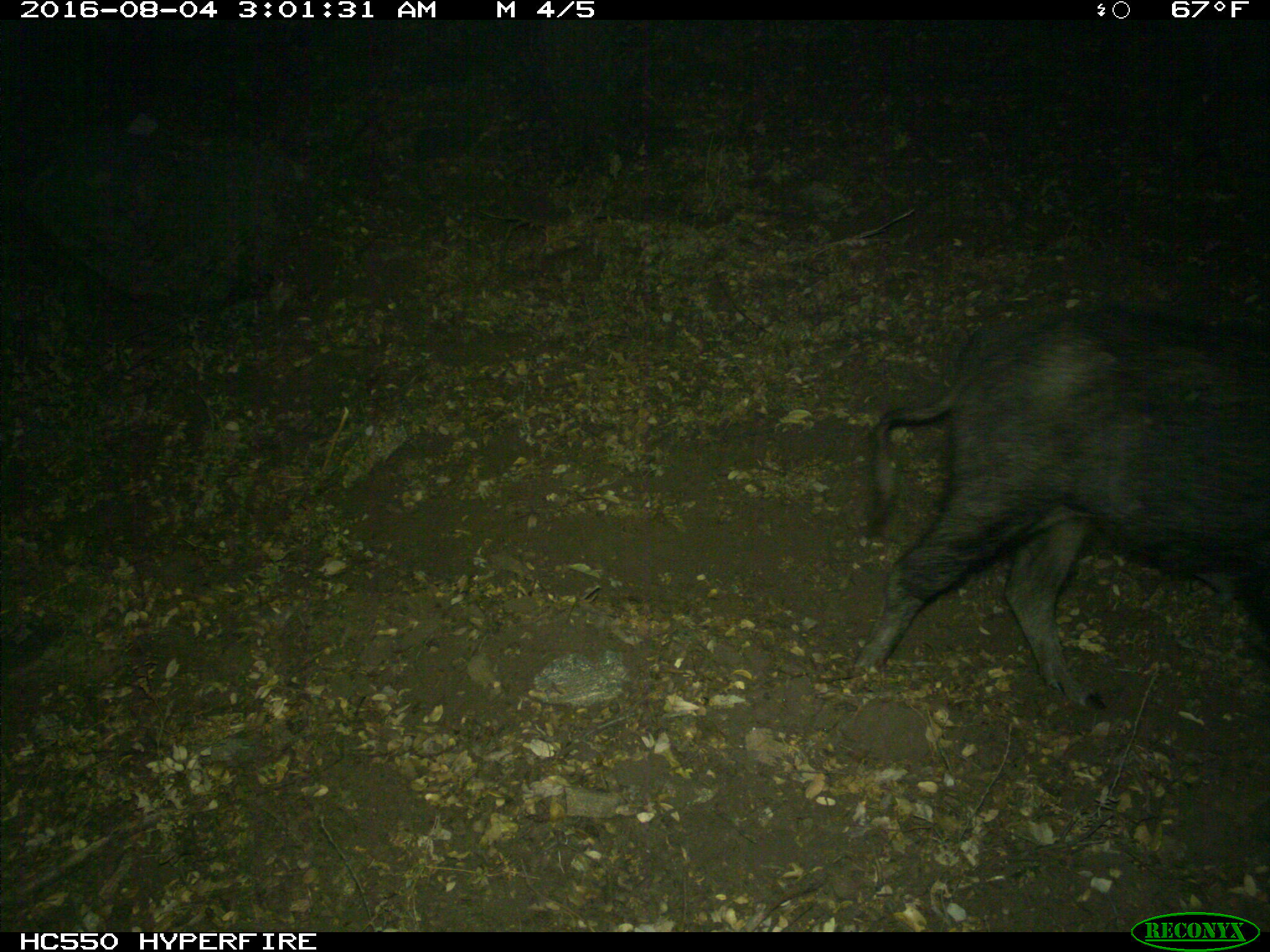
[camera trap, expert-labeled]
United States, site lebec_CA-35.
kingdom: Animalia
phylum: Chordata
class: Mammalia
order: Artiodactyla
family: Suidae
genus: Sus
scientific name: Sus scrofa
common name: wild boar